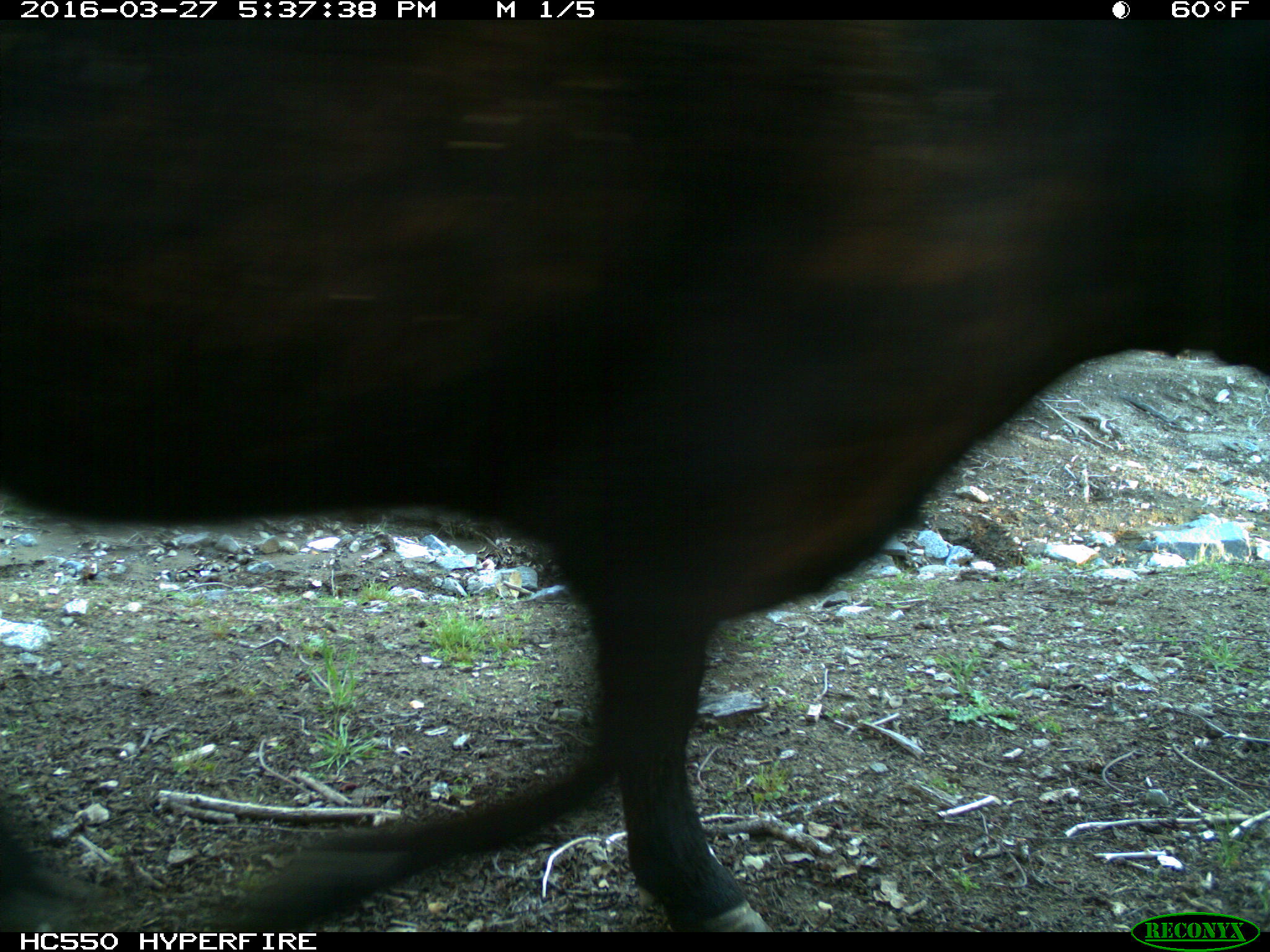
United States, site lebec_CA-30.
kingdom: Animalia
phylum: Chordata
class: Mammalia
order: Artiodactyla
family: Bovidae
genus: Bos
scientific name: Bos taurus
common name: domestic cow